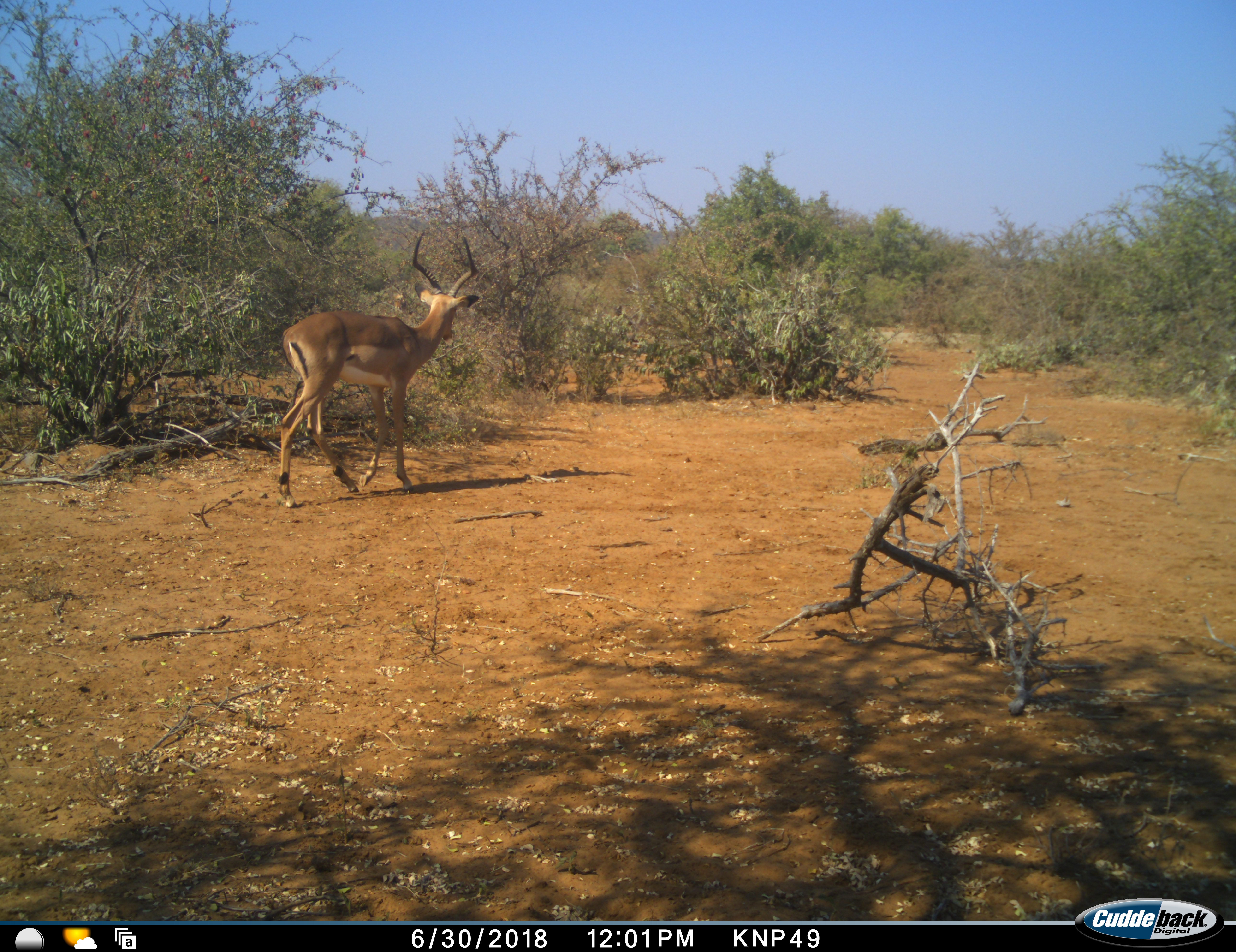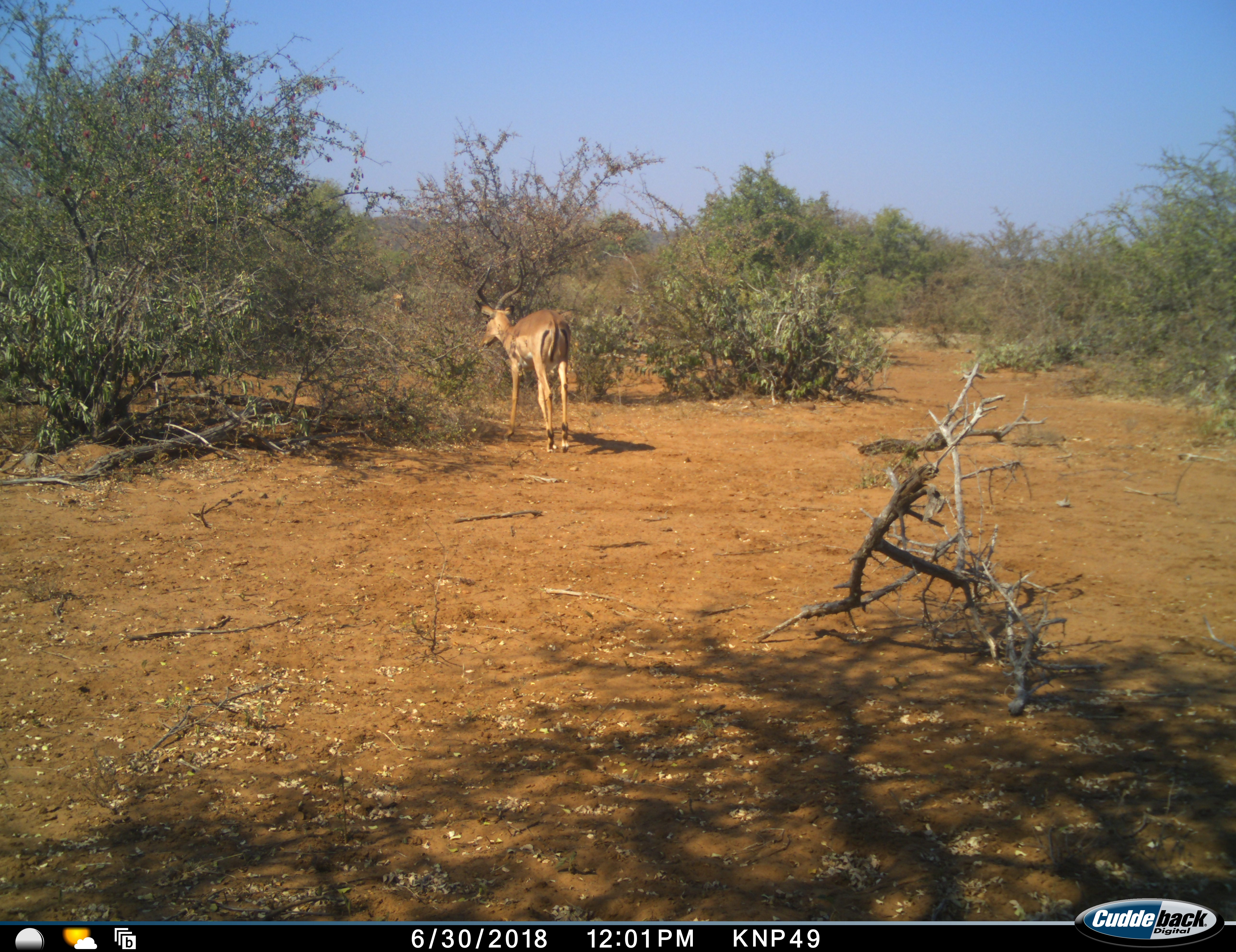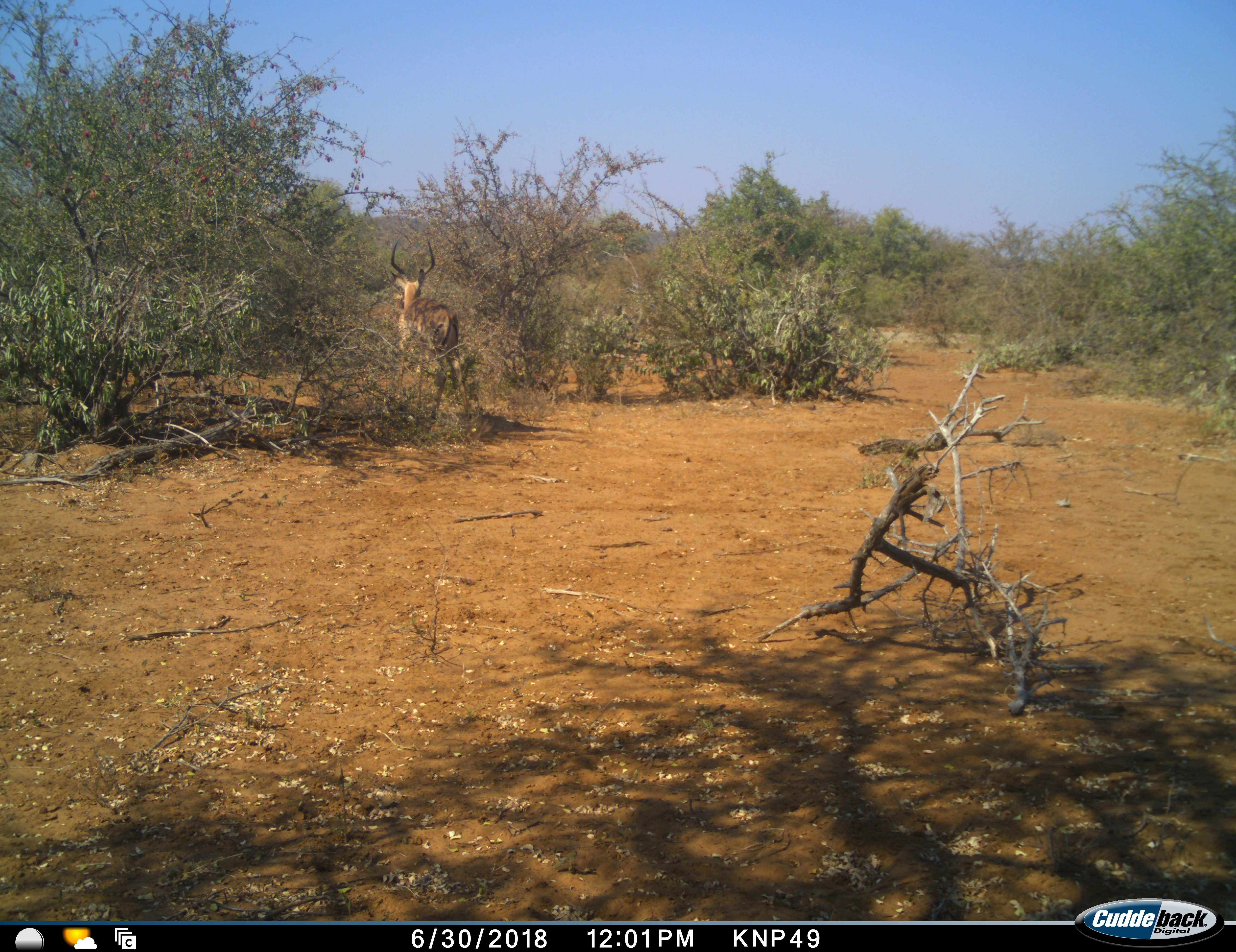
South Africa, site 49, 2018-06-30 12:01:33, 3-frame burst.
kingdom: Animalia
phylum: Chordata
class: Mammalia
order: Artiodactyla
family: Bovidae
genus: Aepyceros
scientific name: Aepyceros melampus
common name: impala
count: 1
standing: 10%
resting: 0%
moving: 100%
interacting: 0%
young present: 0%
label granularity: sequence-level